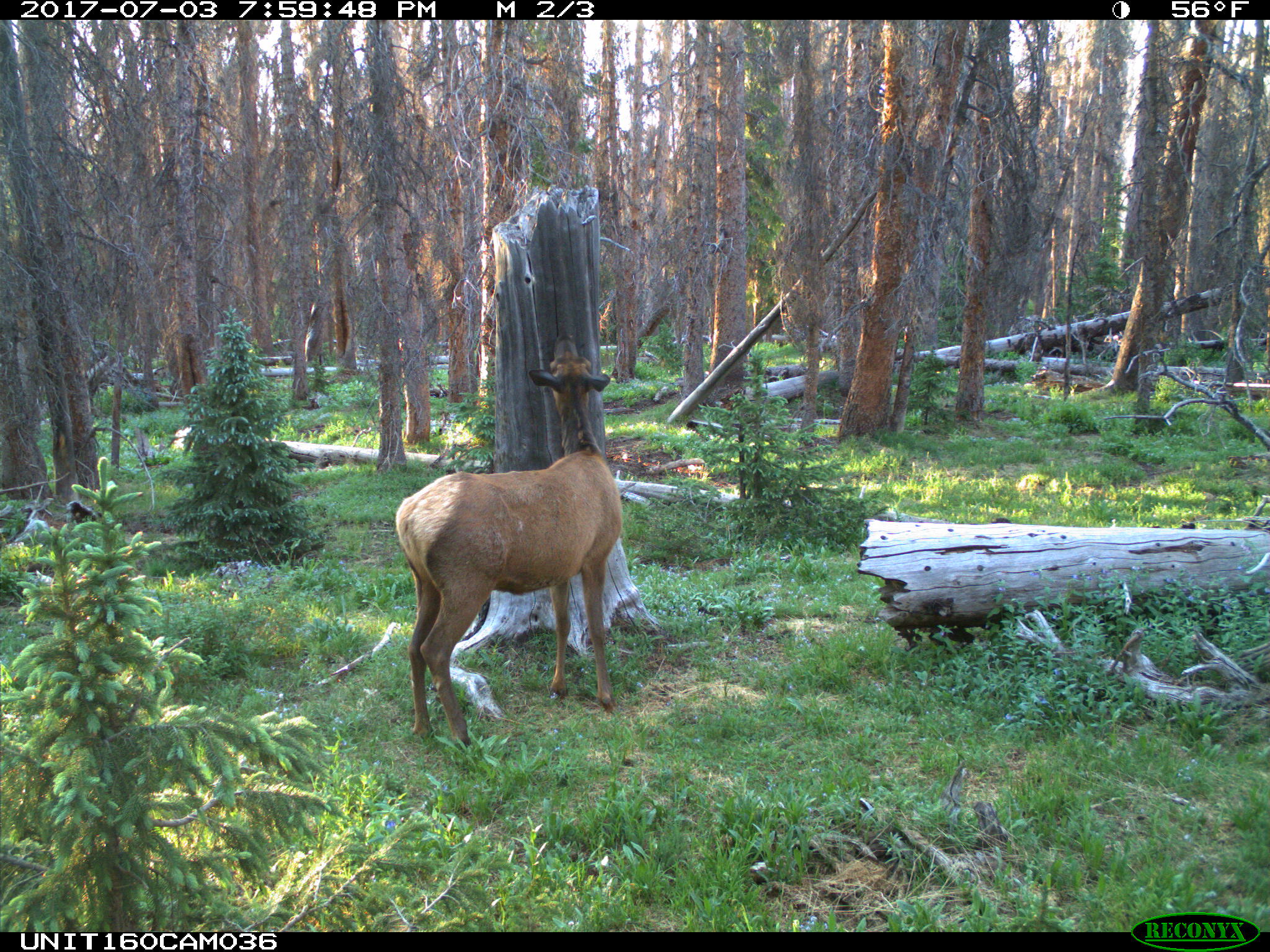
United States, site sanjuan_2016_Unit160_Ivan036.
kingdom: Animalia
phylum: Chordata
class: Mammalia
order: Artiodactyla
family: Cervidae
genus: Cervus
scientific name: Cervus elaphus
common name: red deer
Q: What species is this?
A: Cervus elaphus (red deer).